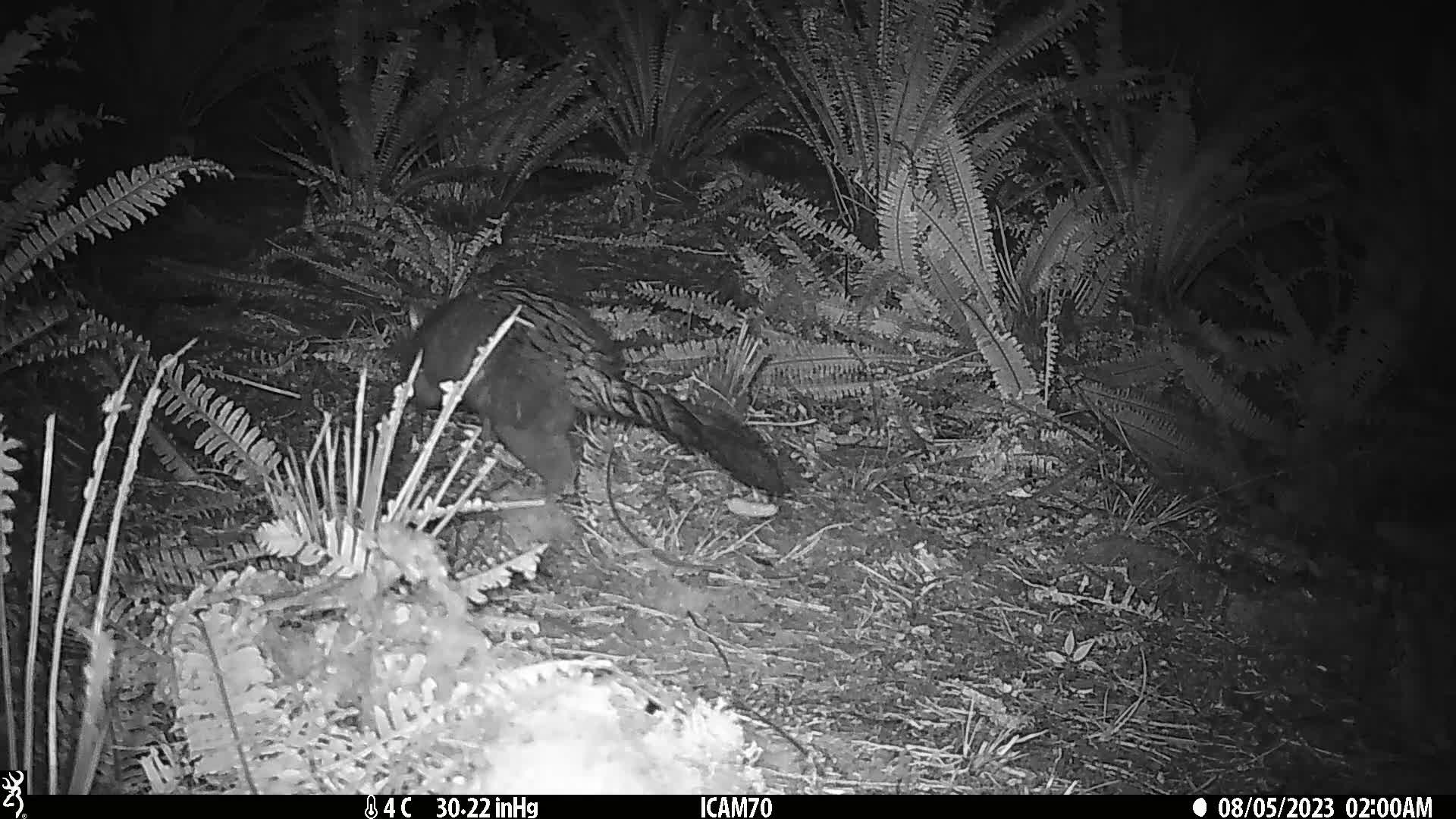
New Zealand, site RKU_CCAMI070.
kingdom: Animalia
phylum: Chordata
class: Mammalia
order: Diprotodontia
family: Phalangeridae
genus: Trichosurus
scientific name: Trichosurus vulpecula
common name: common brushtail possum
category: possum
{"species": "possum (common brushtail possum) (Trichosurus vulpecula)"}